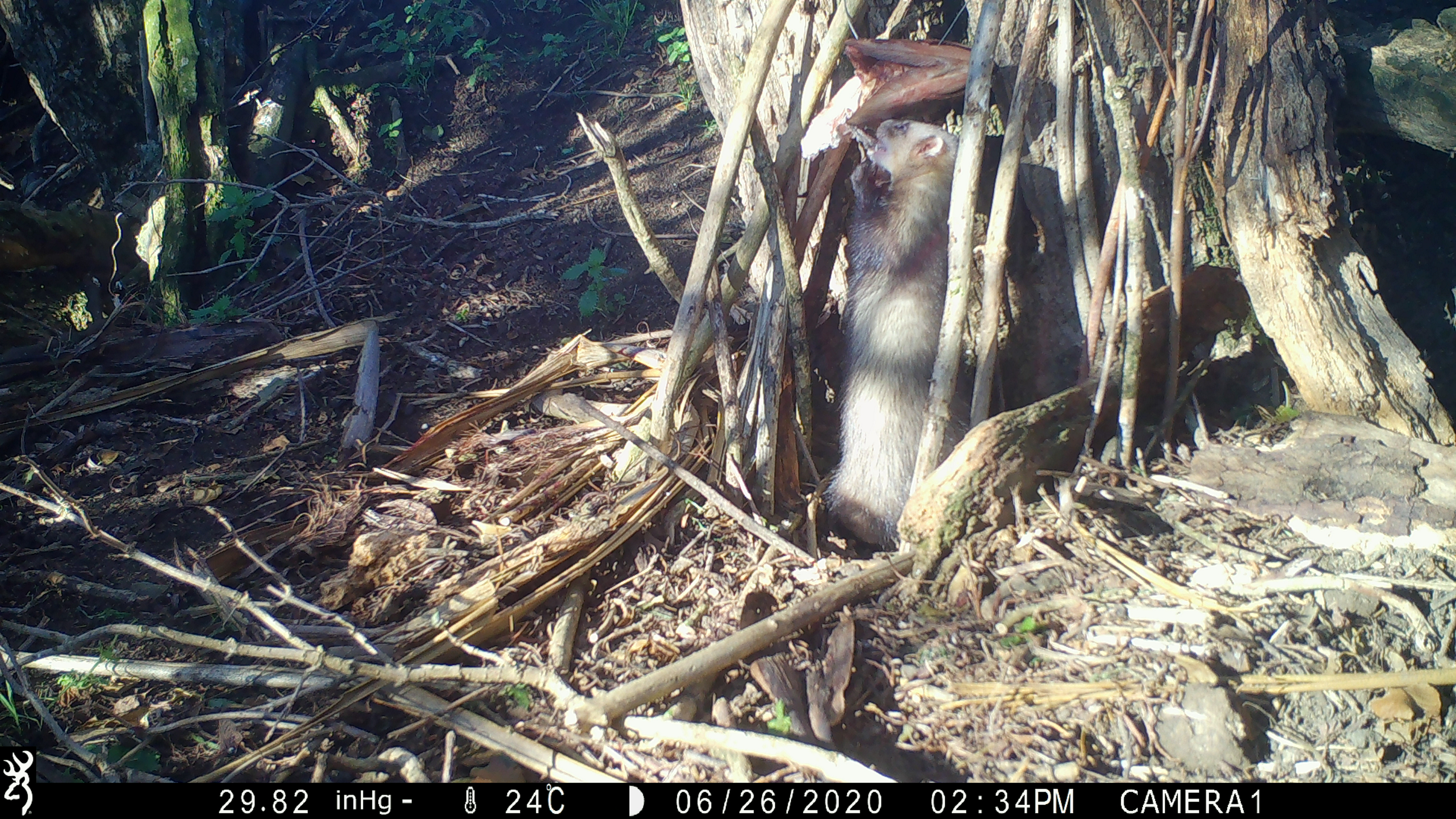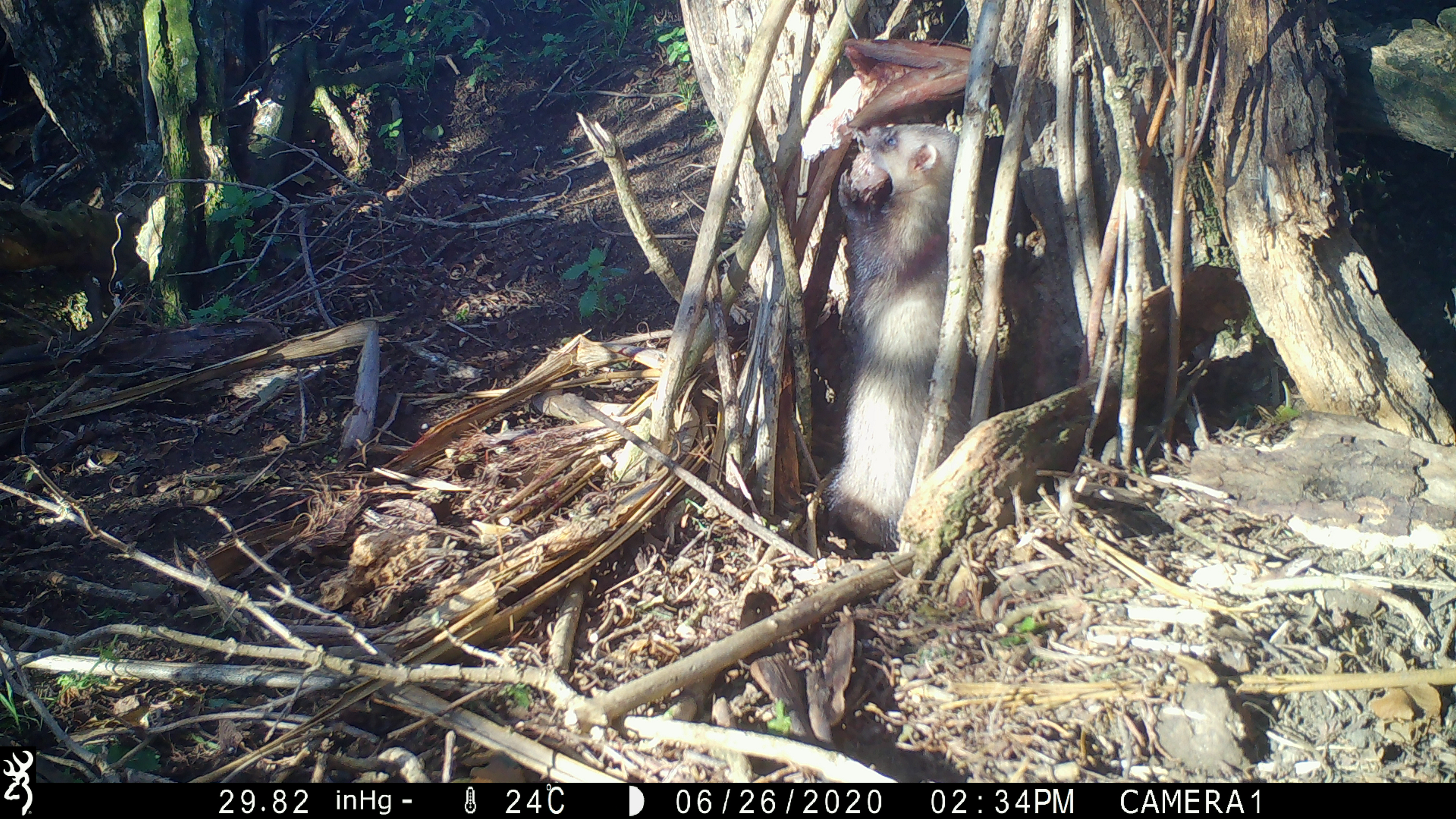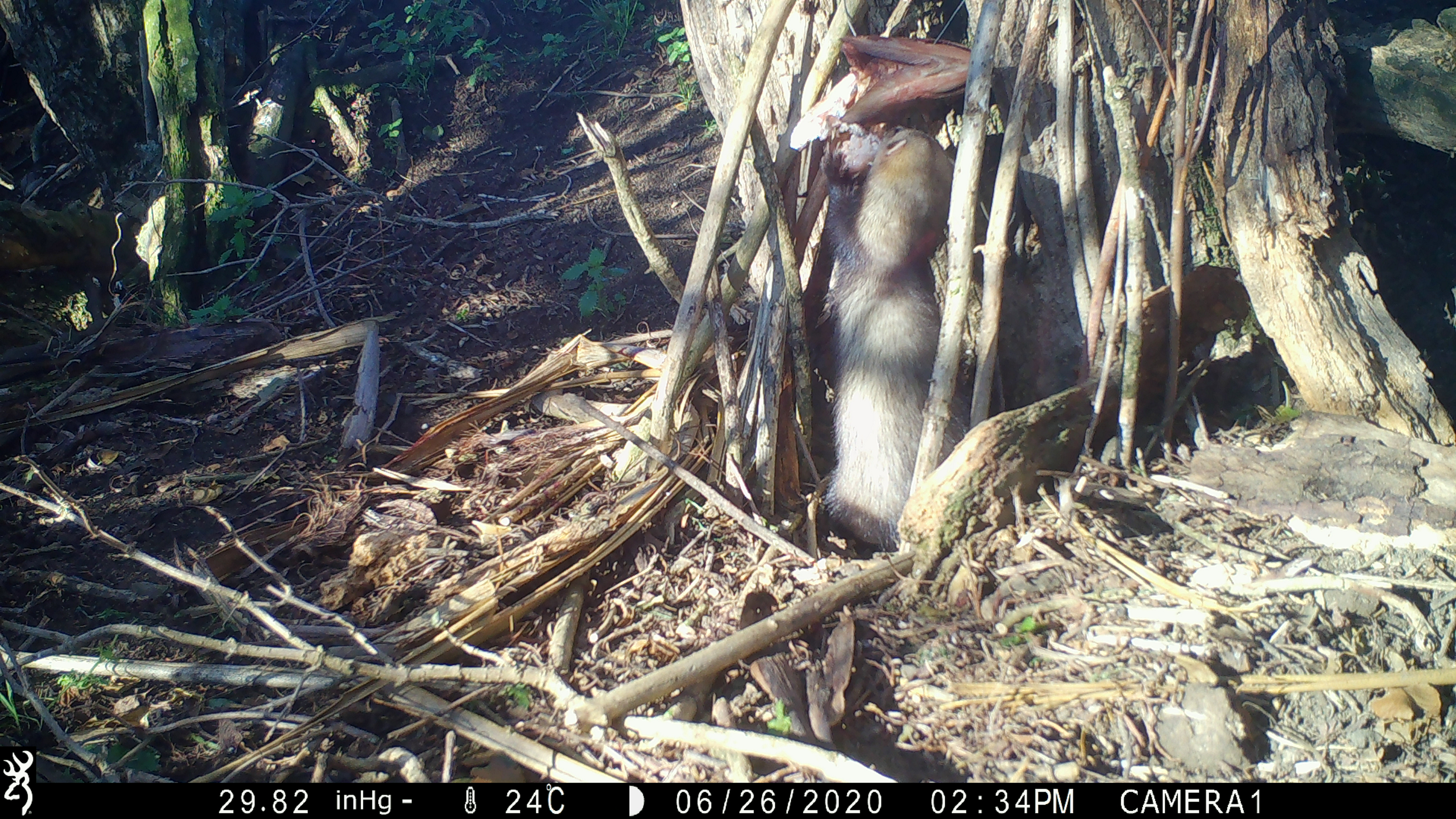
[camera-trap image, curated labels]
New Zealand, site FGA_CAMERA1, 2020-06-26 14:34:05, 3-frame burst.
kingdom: Animalia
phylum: Chordata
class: Mammalia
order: Carnivora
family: Mustelidae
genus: Mustela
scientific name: Mustela furo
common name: ferret